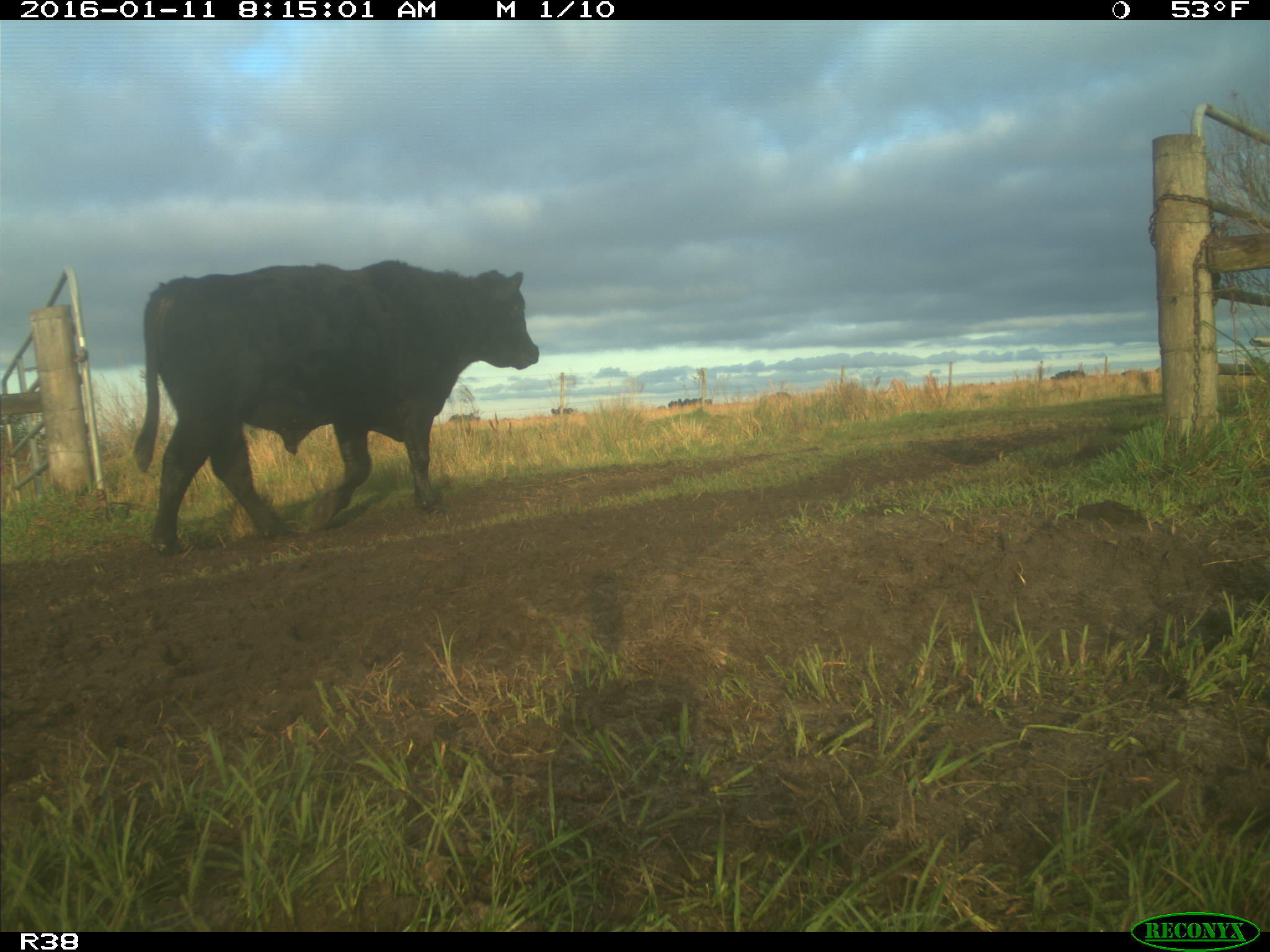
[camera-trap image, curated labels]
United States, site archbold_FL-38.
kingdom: Animalia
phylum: Chordata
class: Mammalia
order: Artiodactyla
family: Bovidae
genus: Bos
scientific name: Bos taurus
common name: domestic cow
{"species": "Bos taurus (domestic cow)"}